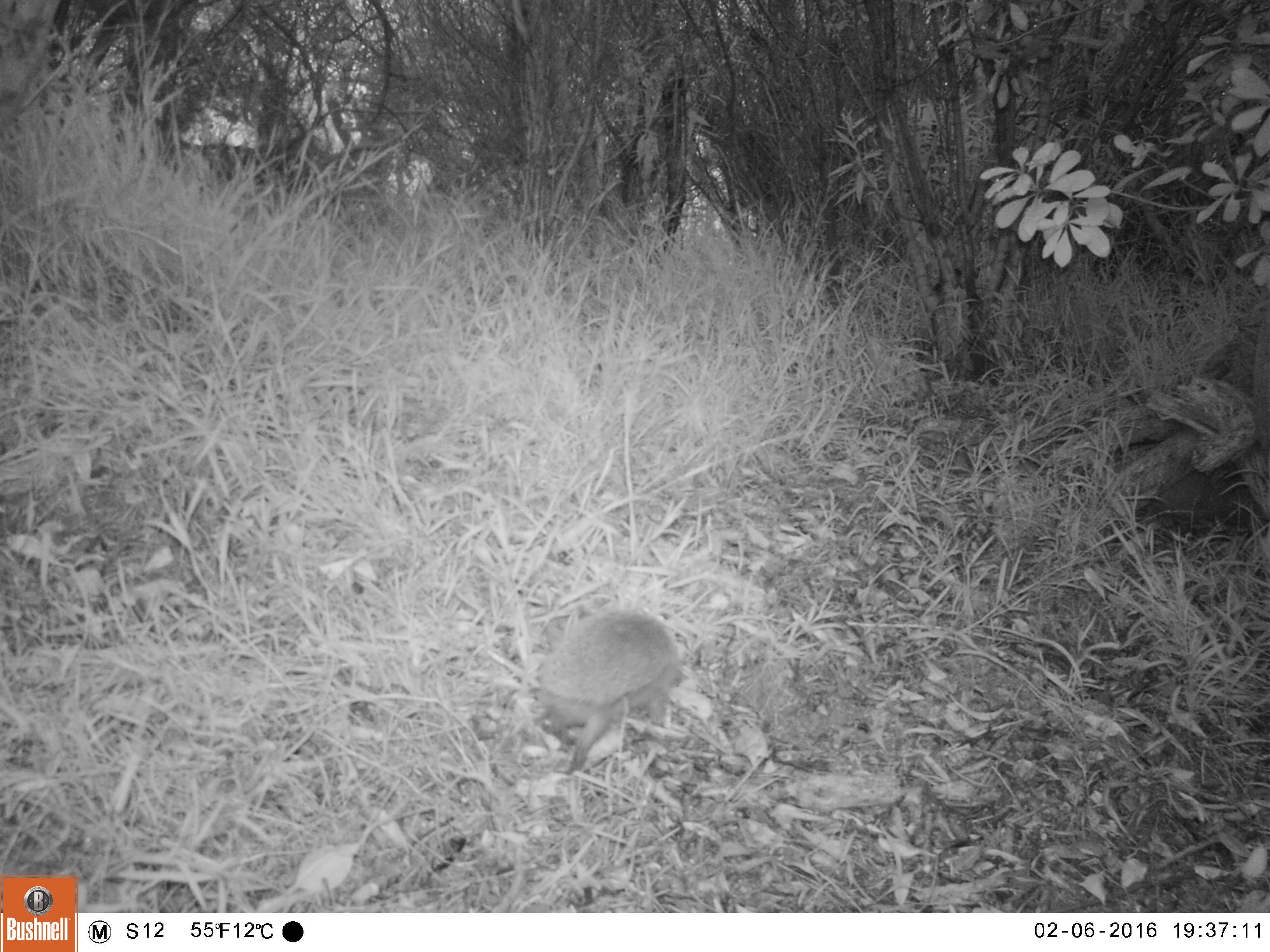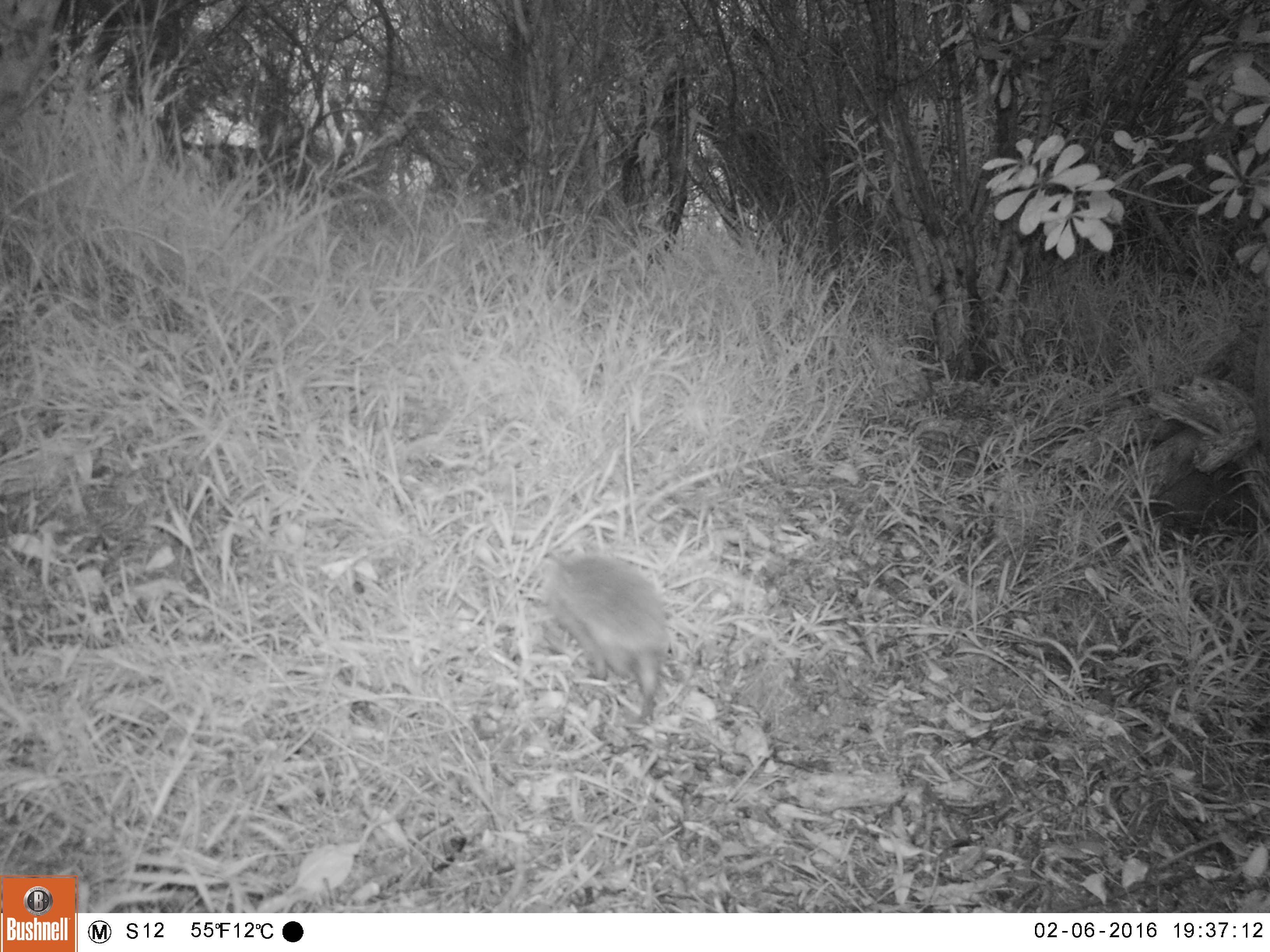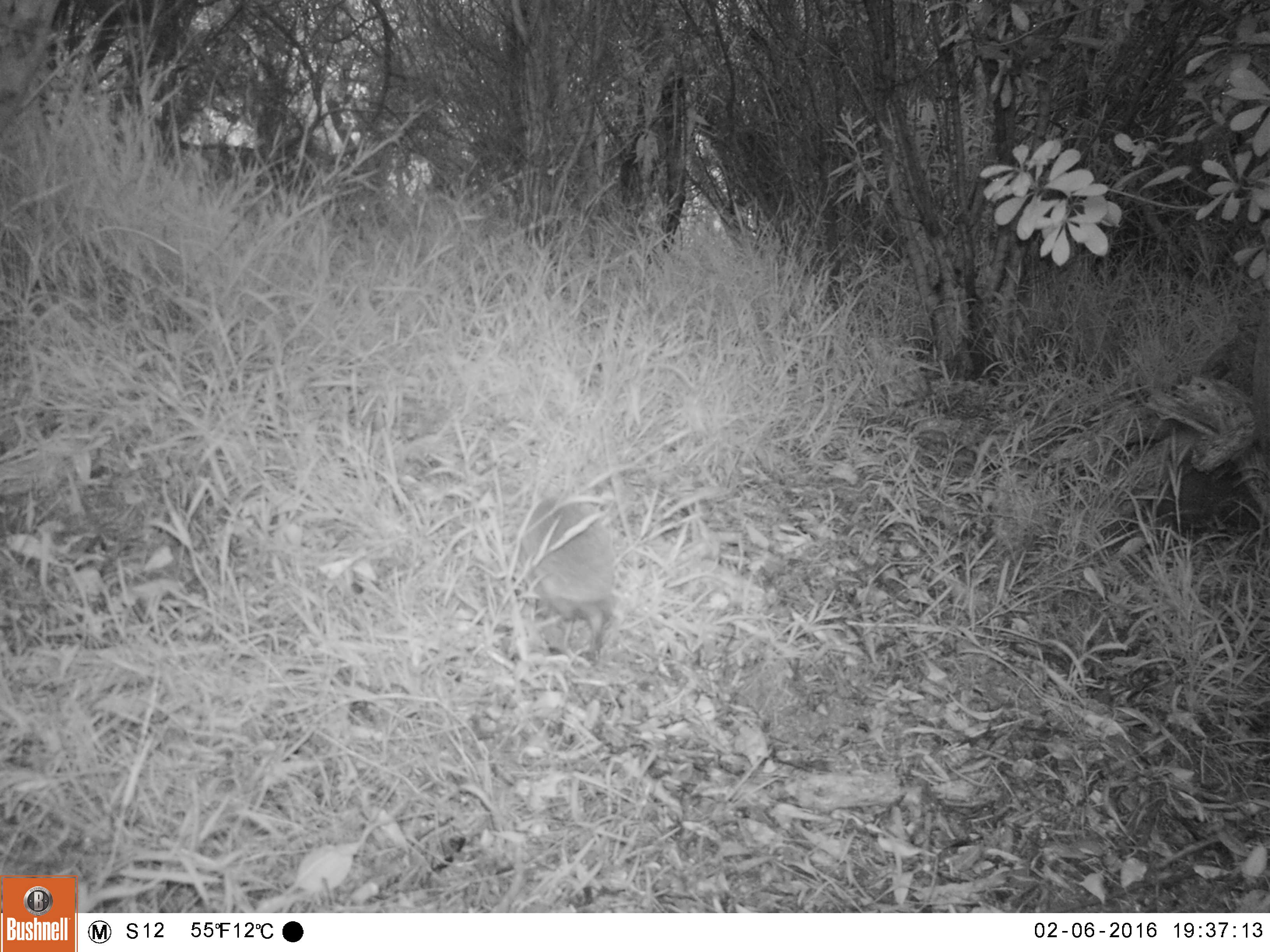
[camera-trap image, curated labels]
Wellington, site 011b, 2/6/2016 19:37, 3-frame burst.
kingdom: Animalia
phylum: Chordata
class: Mammalia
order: Eulipotyphla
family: Erinaceidae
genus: Erinaceus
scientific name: Erinaceus europaeus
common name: hedgehog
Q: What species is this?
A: Hedgehog (Erinaceus europaeus).